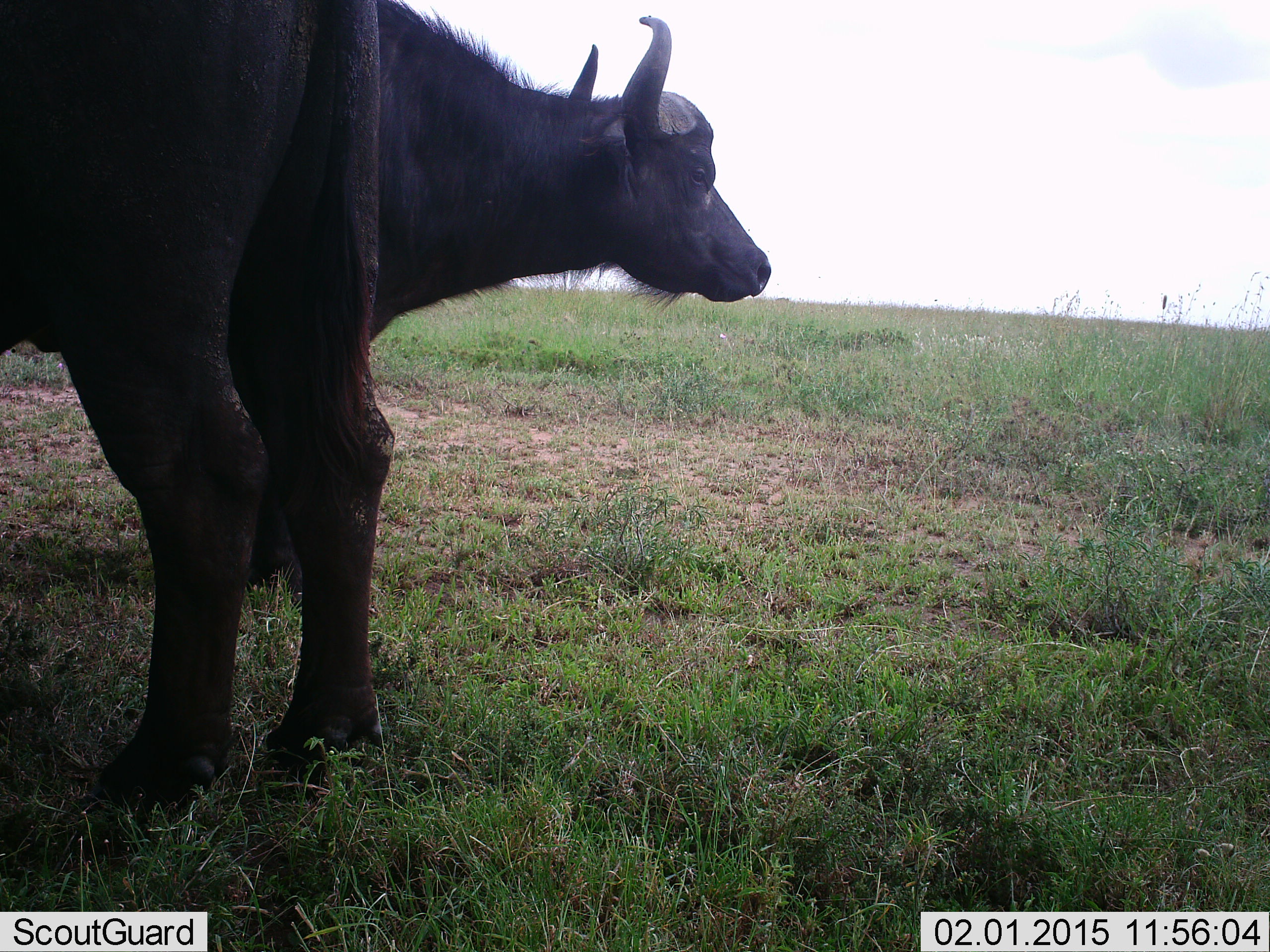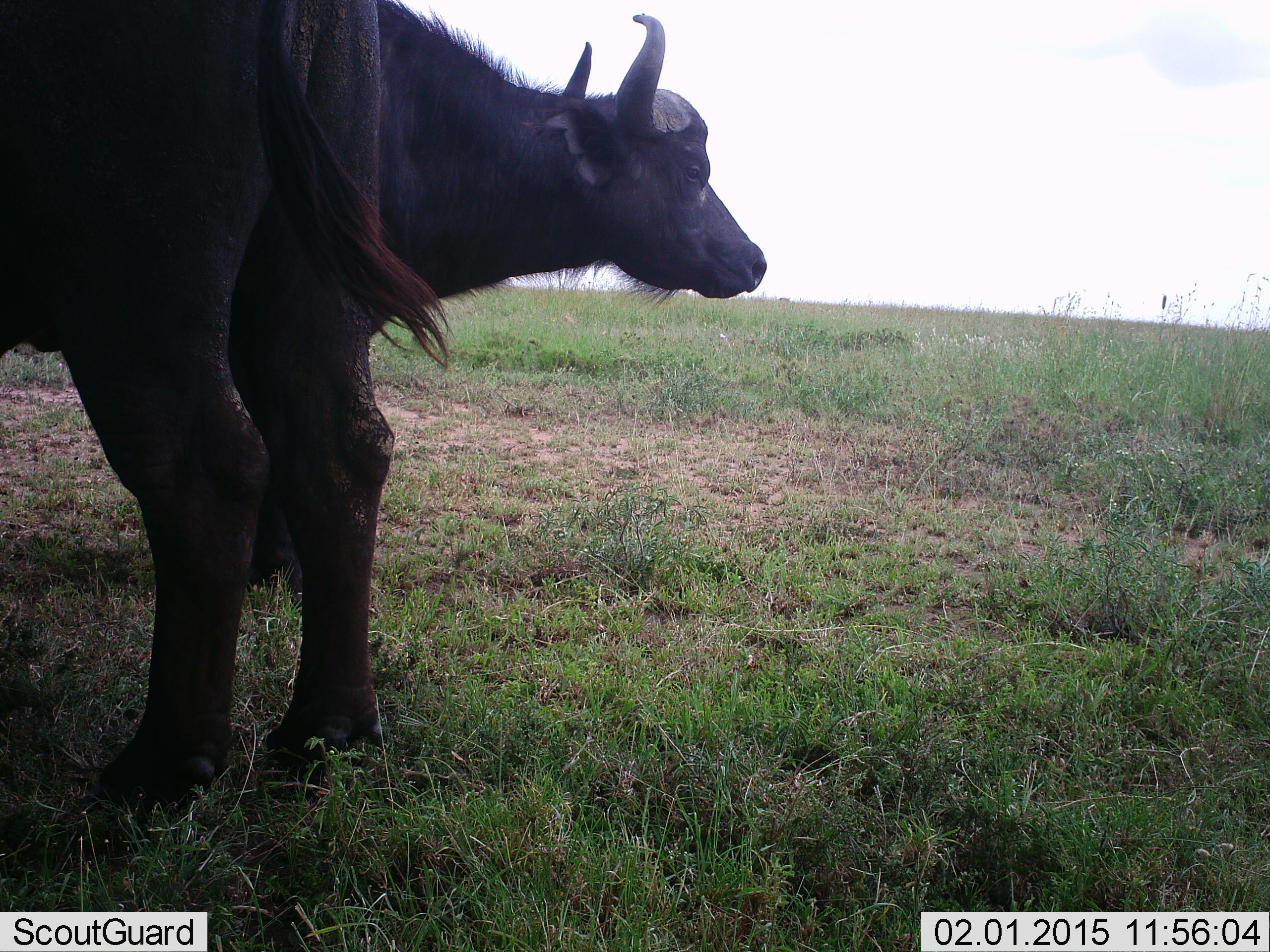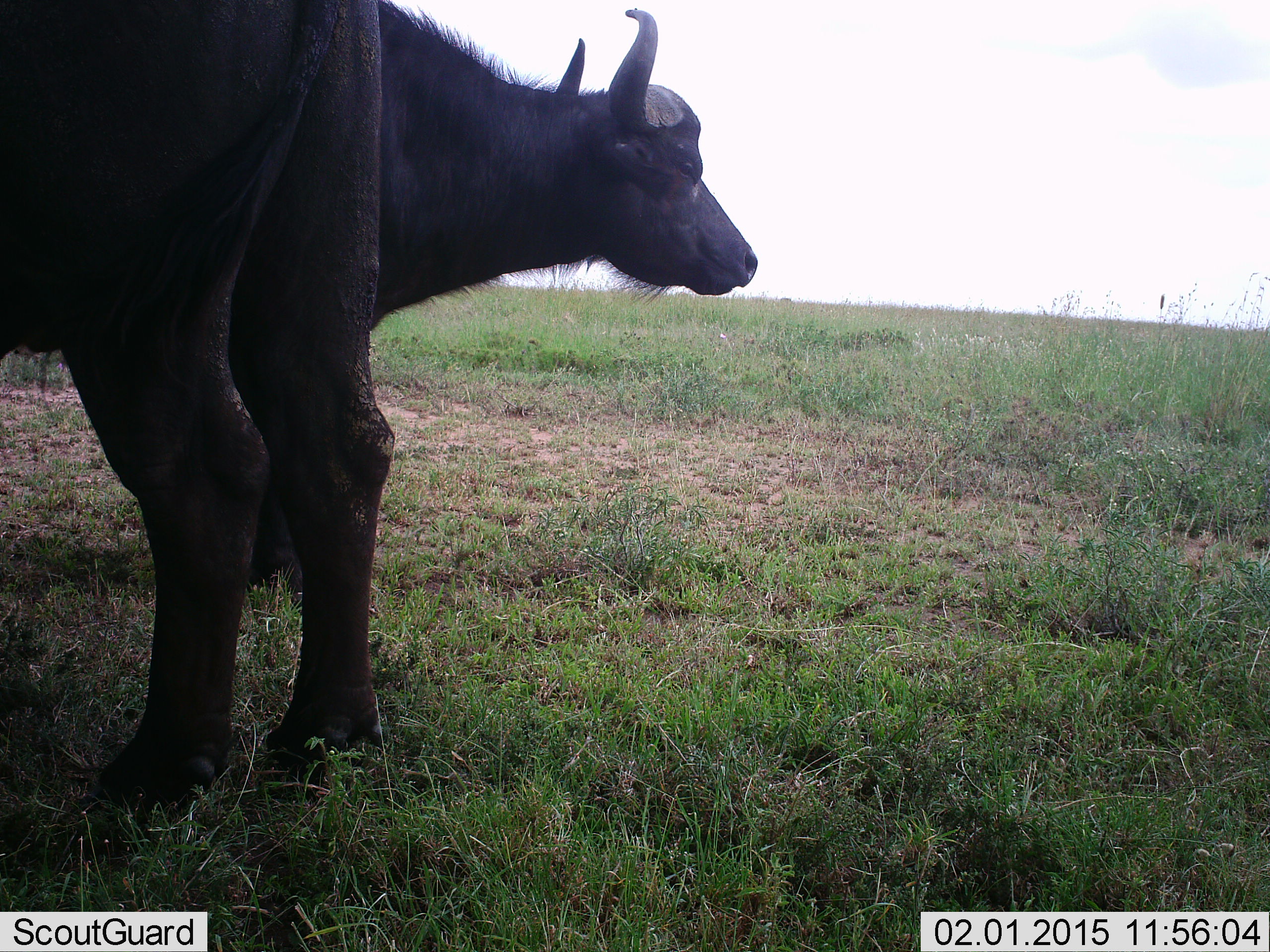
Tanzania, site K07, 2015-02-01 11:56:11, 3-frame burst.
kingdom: Animalia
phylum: Chordata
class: Mammalia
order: Artiodactyla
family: Bovidae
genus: Syncerus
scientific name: Syncerus caffer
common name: cape buffalo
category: buffalo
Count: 2.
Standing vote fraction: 100%.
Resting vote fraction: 0%.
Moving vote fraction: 0%.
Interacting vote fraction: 0%.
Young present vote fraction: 0%.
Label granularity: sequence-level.